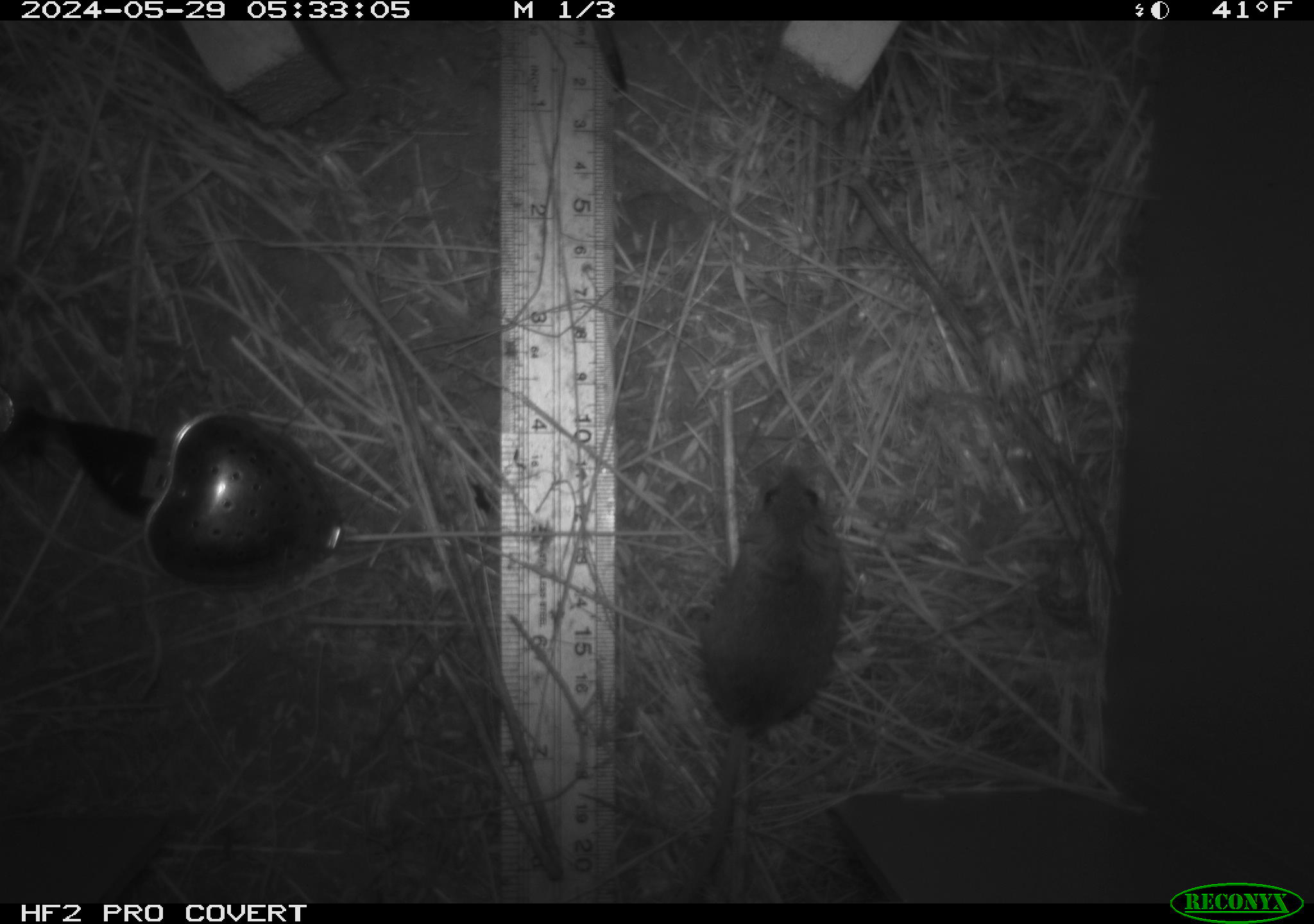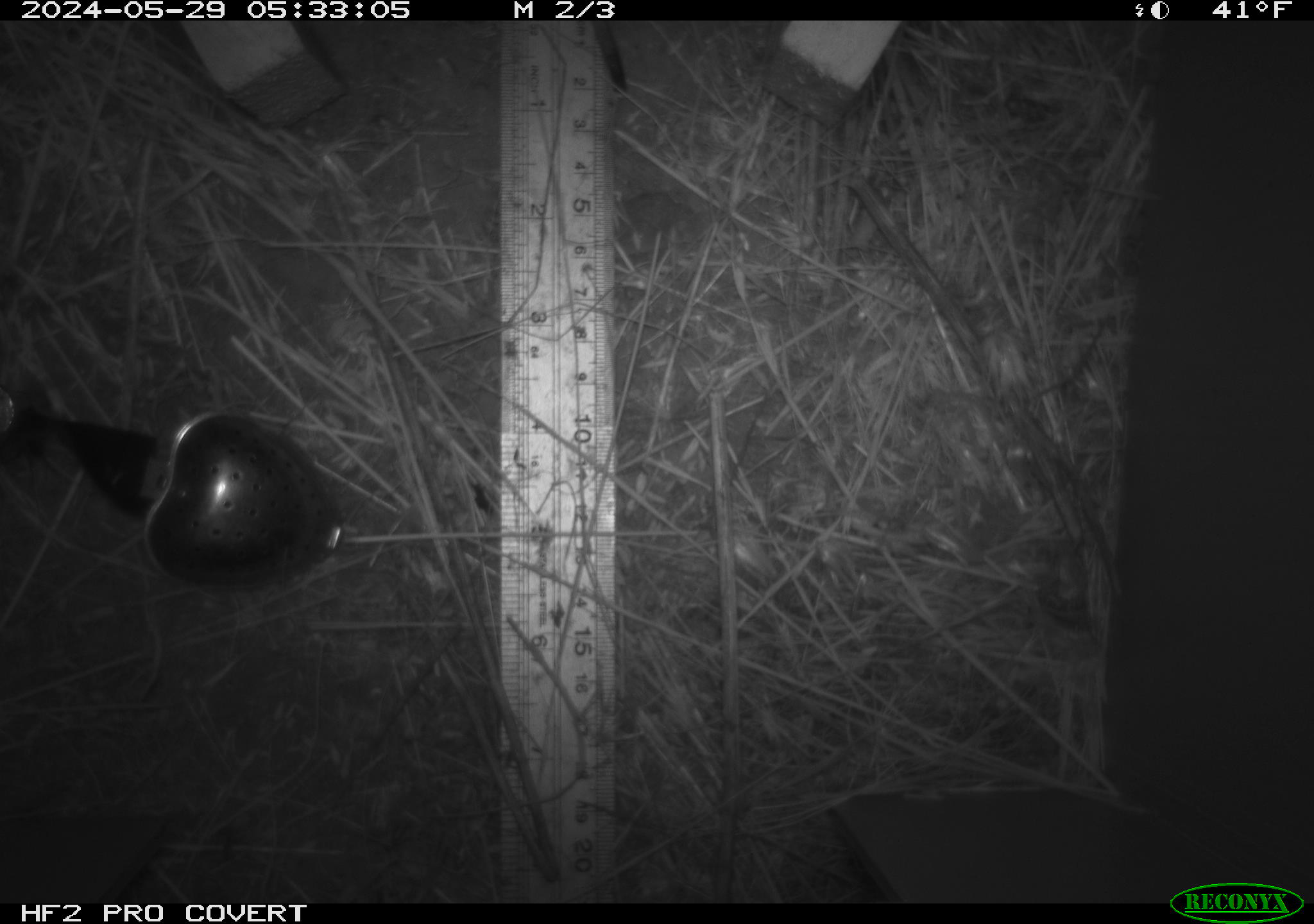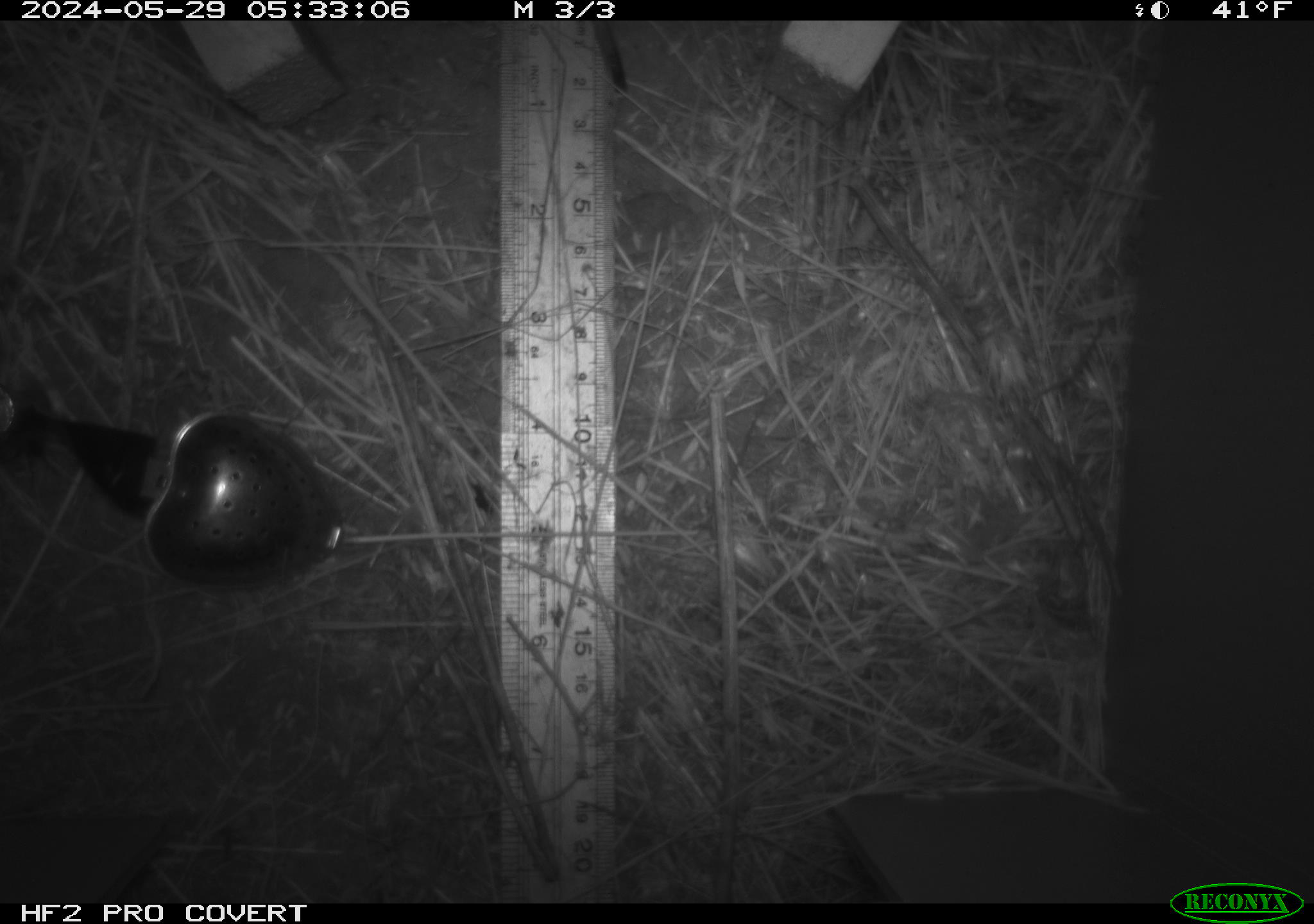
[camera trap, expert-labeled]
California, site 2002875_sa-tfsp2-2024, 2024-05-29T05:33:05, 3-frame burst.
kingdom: Animalia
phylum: Chordata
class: Mammalia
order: Rodentia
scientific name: Rodentia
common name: mouse species